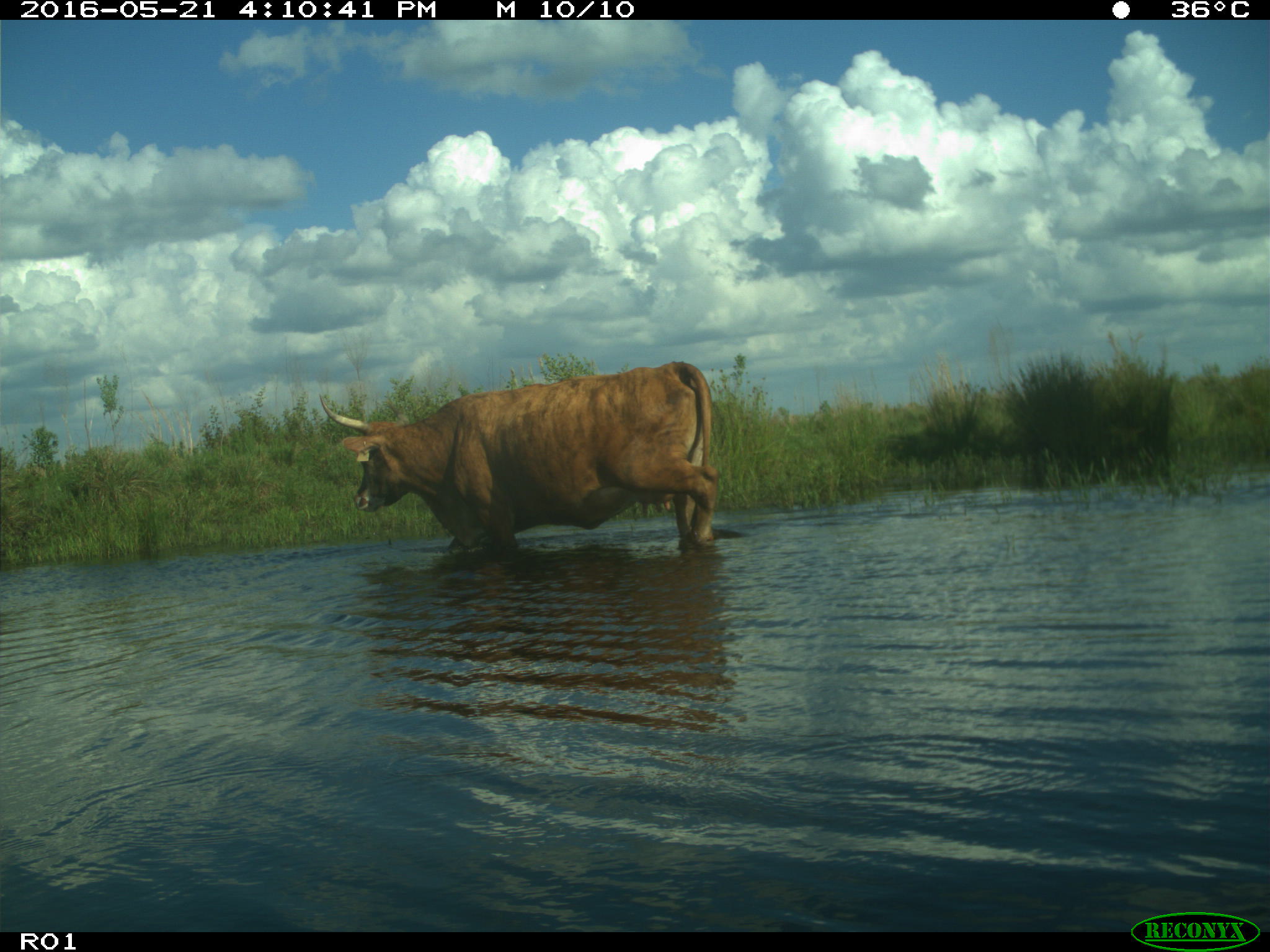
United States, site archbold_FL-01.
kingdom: Animalia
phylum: Chordata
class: Mammalia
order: Artiodactyla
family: Bovidae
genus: Bos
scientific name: Bos taurus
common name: domestic cow